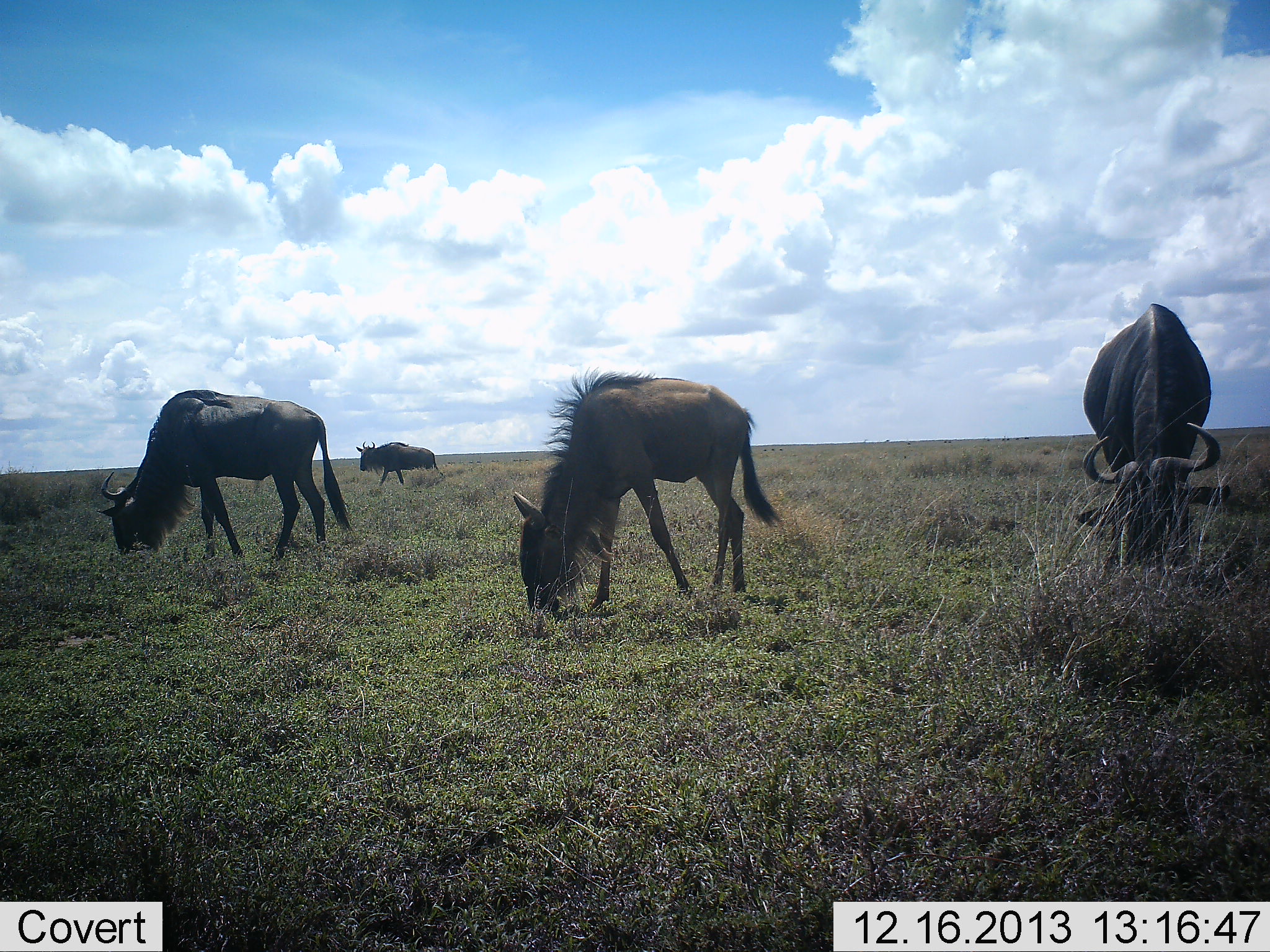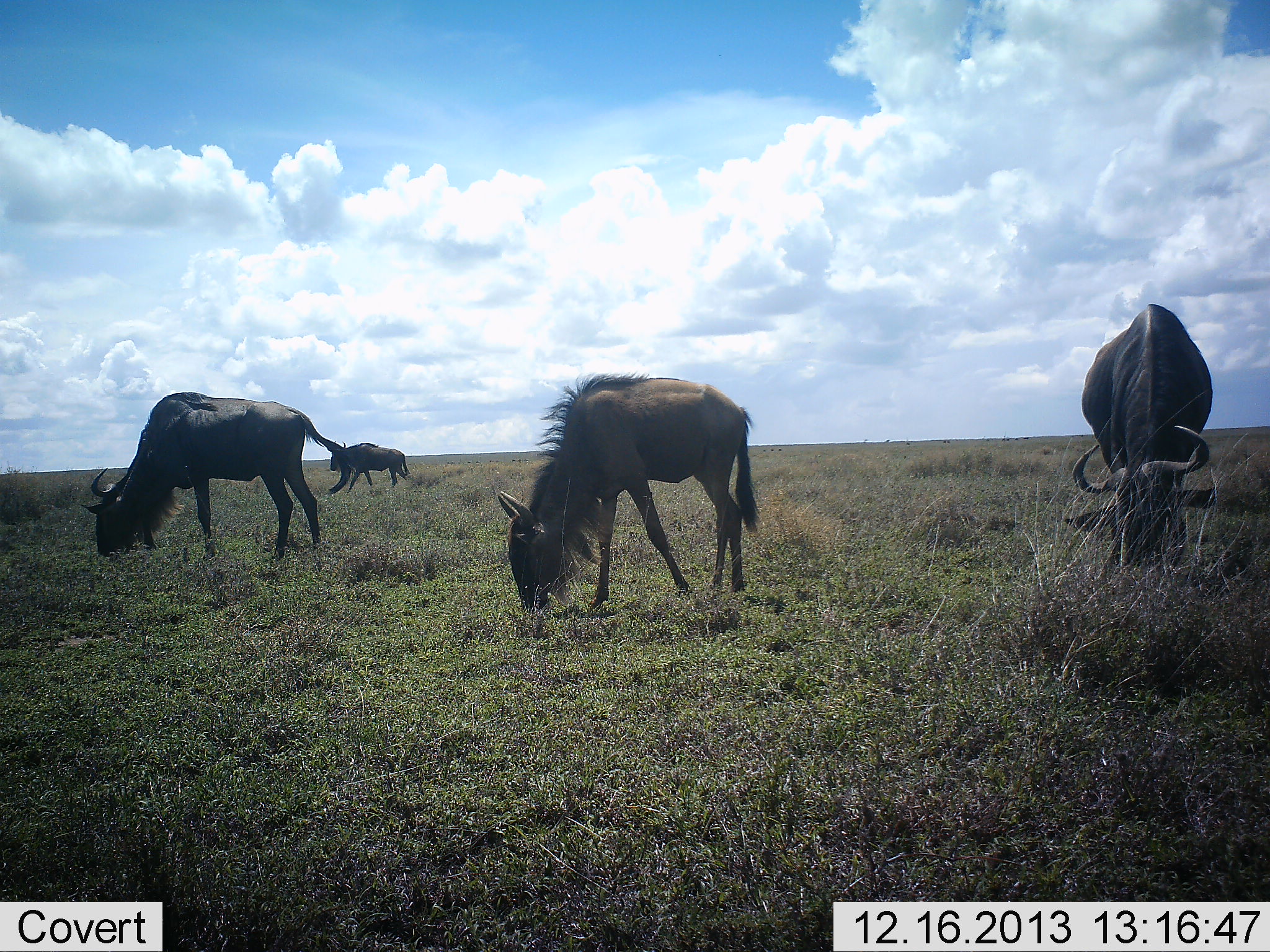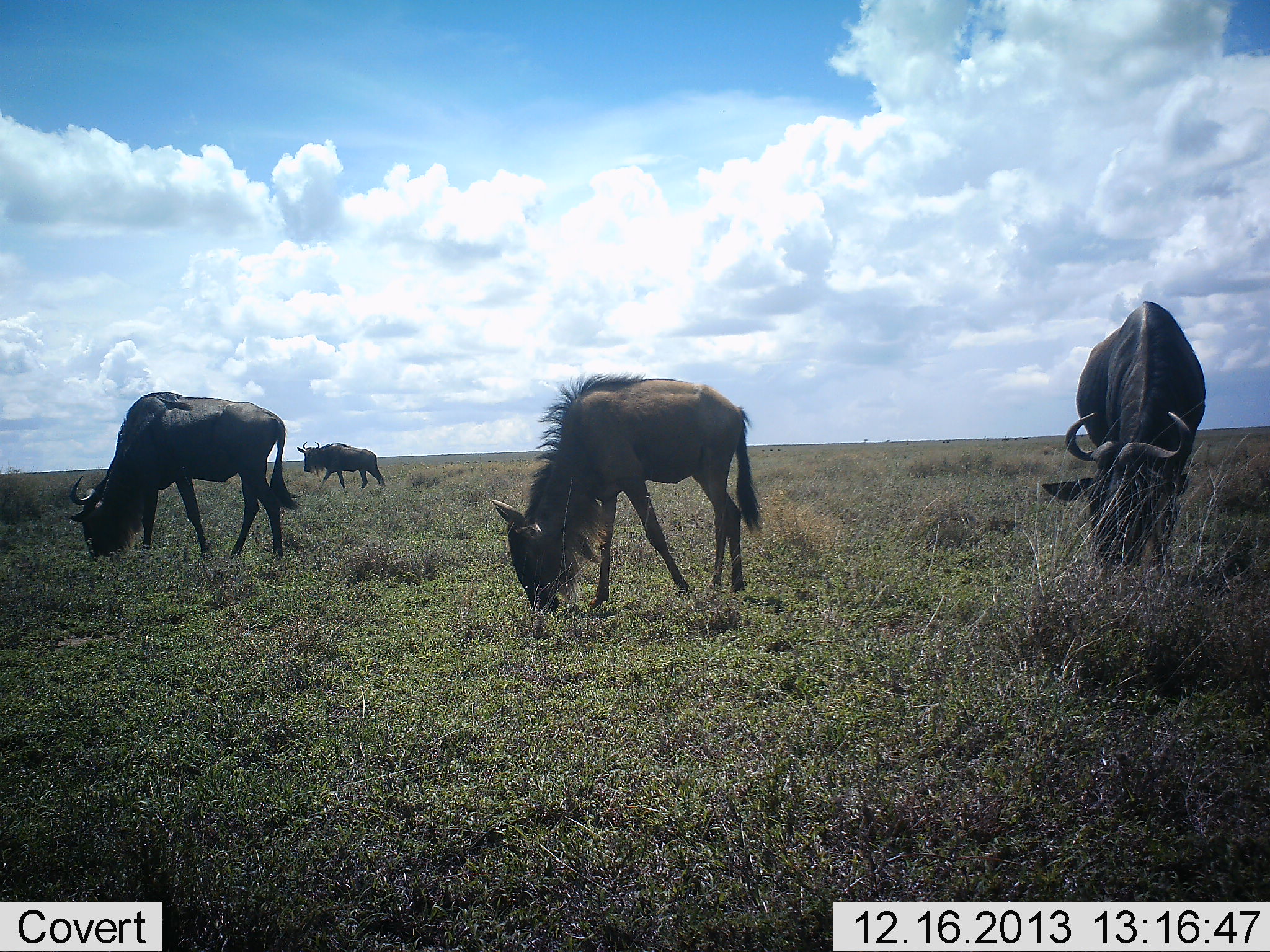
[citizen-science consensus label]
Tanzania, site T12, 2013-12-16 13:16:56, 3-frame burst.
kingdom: Animalia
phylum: Chordata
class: Mammalia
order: Artiodactyla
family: Bovidae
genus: Connochaetes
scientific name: Connochaetes taurinus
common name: blue wildebeest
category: wildebeest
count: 4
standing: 0%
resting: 0%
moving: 50%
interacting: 0%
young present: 0%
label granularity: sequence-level